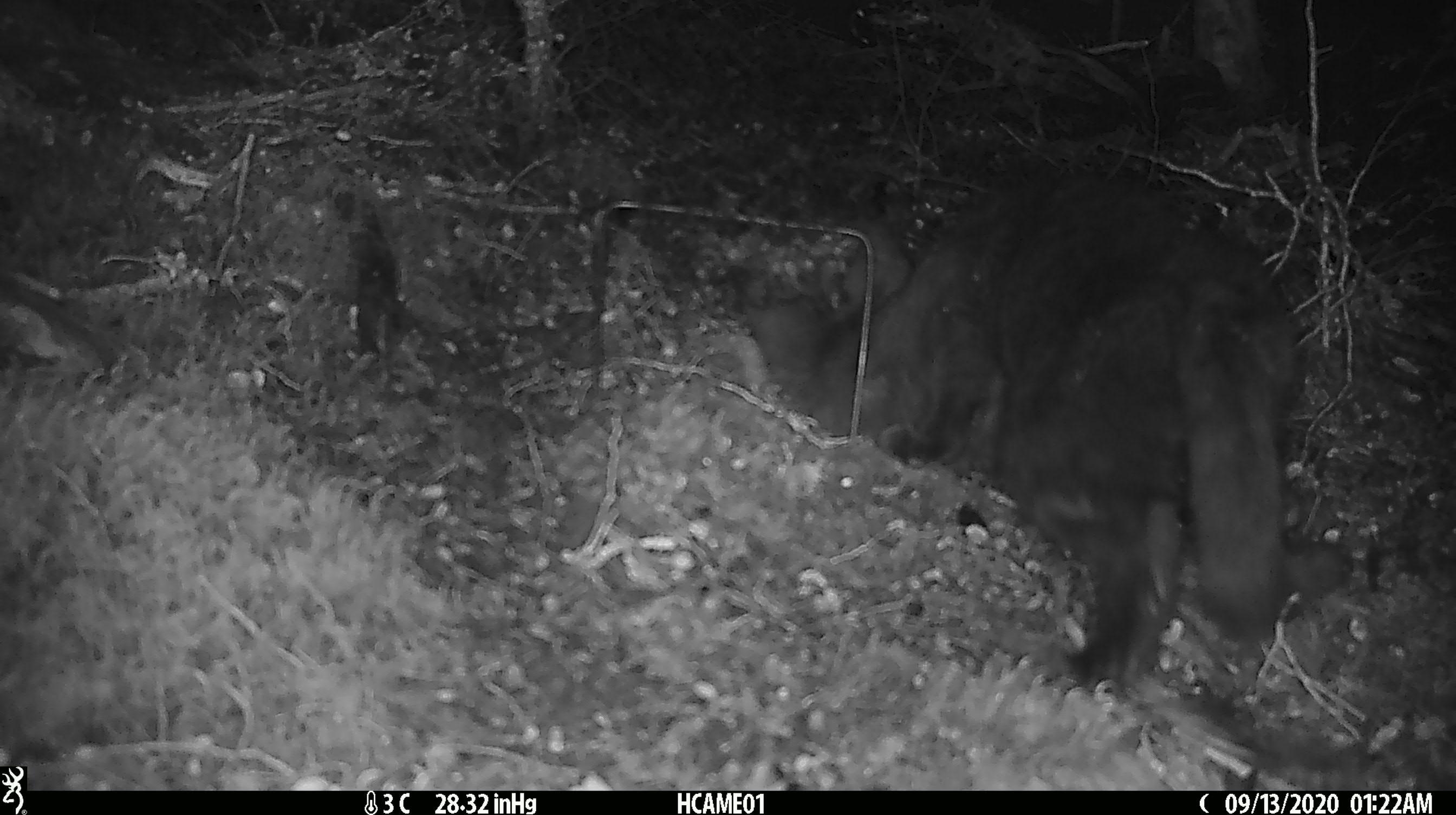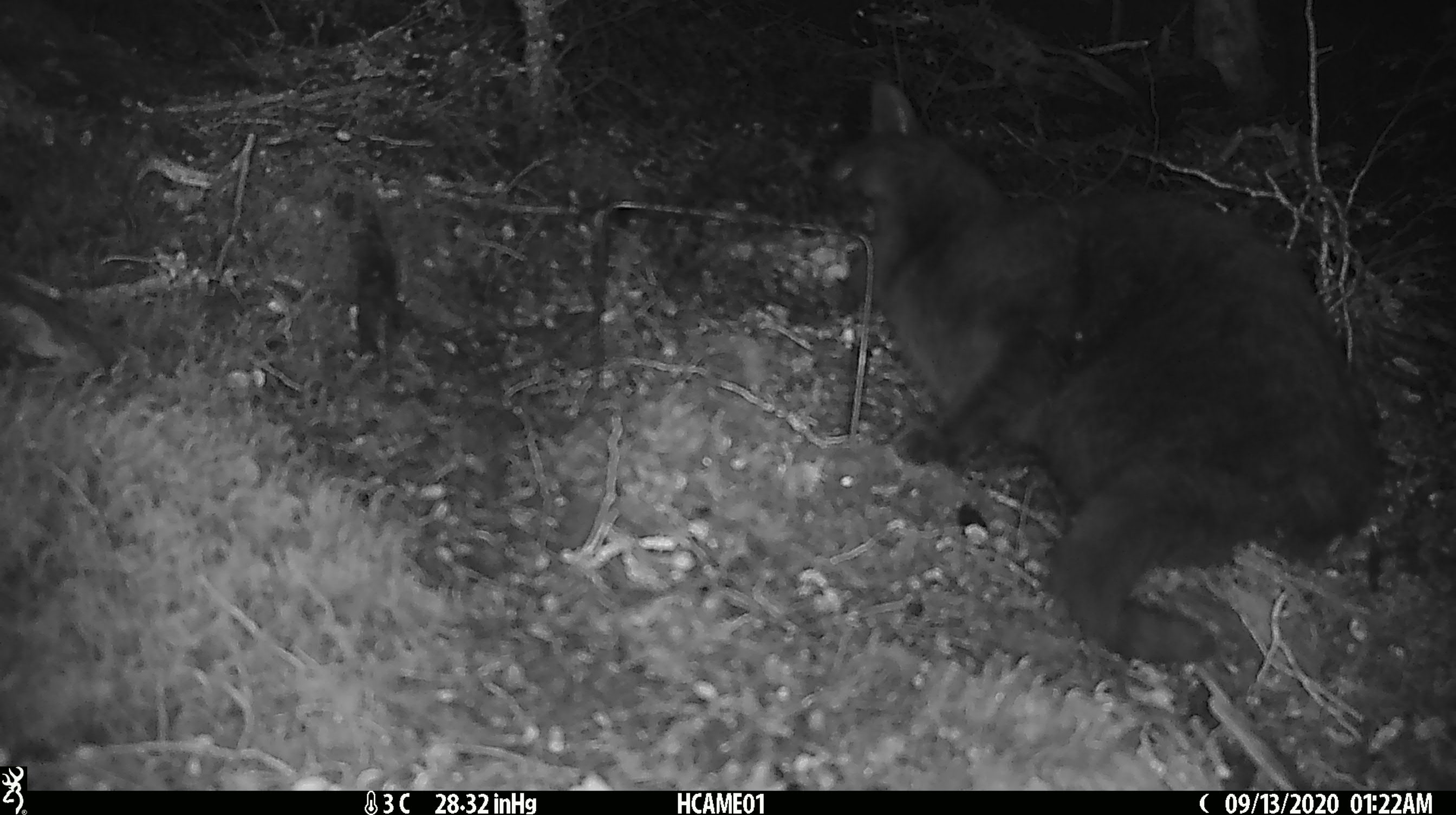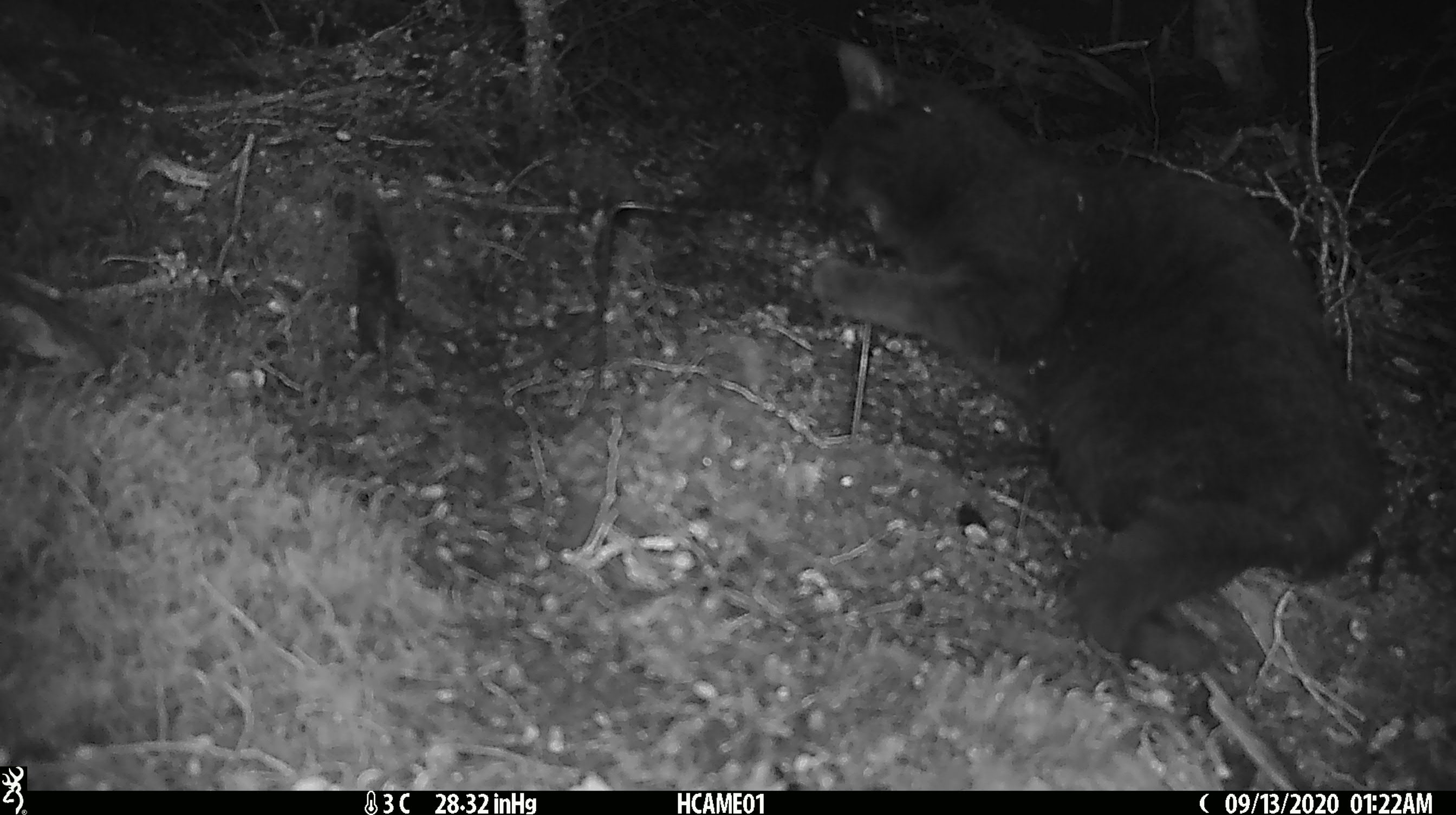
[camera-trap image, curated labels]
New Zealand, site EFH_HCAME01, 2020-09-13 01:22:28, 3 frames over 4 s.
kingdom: Animalia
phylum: Chordata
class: Mammalia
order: Carnivora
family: Felidae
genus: Felis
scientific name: Felis catus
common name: domestic cat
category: cat